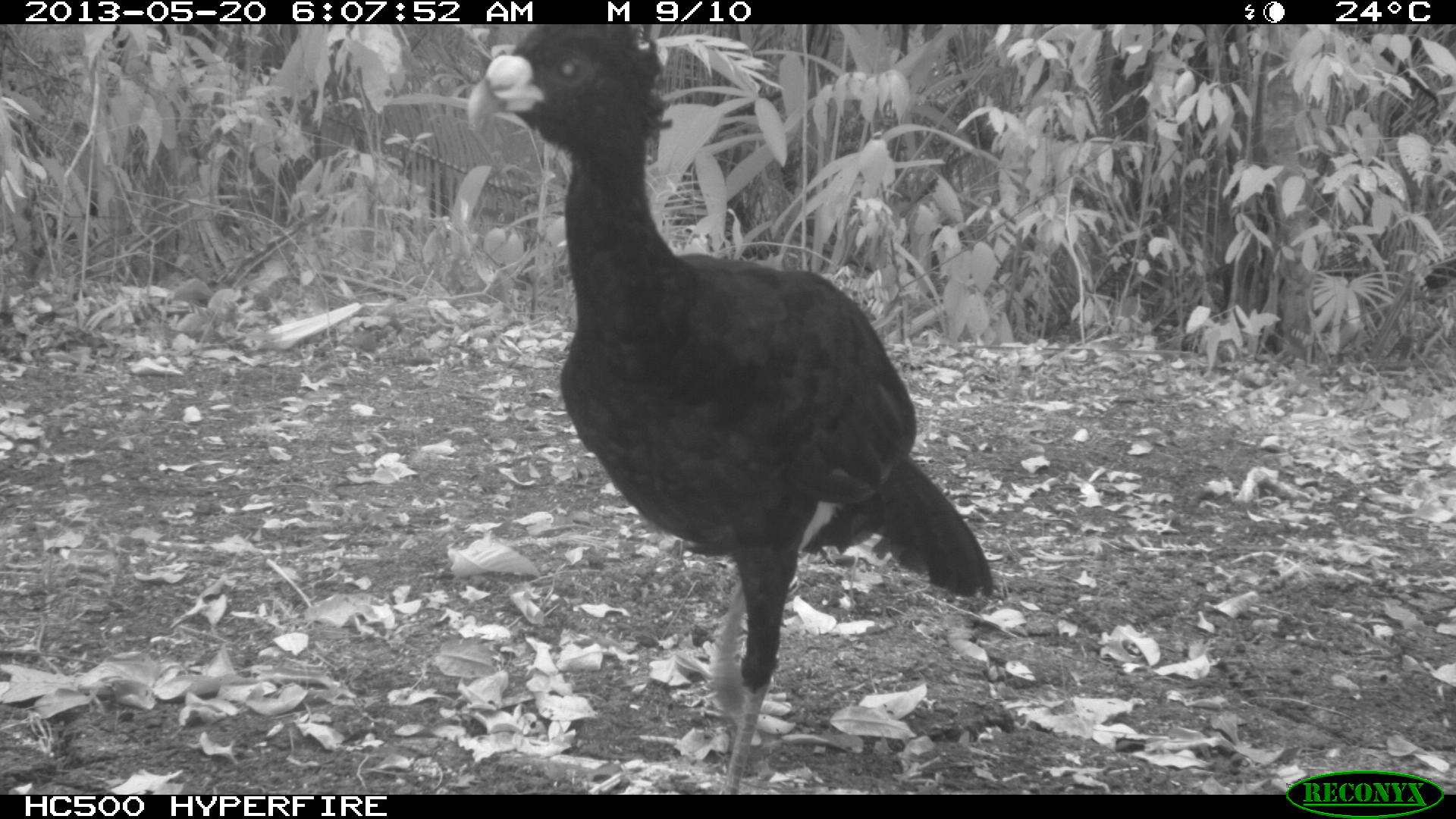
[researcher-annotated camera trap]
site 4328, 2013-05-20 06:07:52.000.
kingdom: Animalia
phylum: Chordata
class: Aves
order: Galliformes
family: Cracidae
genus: Crax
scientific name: Crax rubra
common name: great curassow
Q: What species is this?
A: Crax rubra (great curassow).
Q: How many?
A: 1.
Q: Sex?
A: Male.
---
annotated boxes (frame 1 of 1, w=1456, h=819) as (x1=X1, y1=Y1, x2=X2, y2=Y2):
crax rubra: (x1=463, y1=21, x2=995, y2=794)